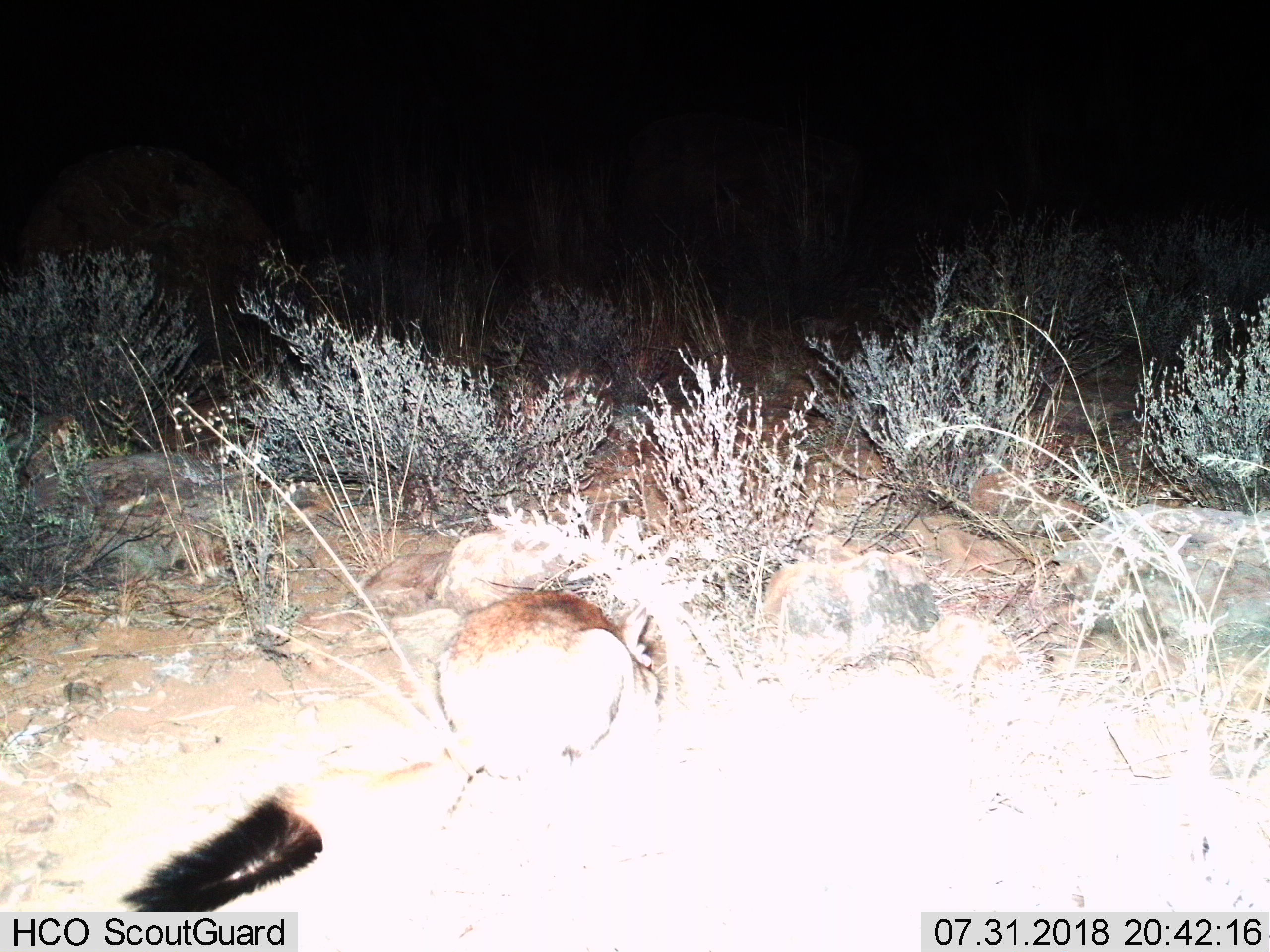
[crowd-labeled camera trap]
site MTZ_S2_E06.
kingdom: Animalia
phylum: Chordata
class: Mammalia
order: Rodentia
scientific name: Rodentia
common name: rodent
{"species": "rodent (Rodentia)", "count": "1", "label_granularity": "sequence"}